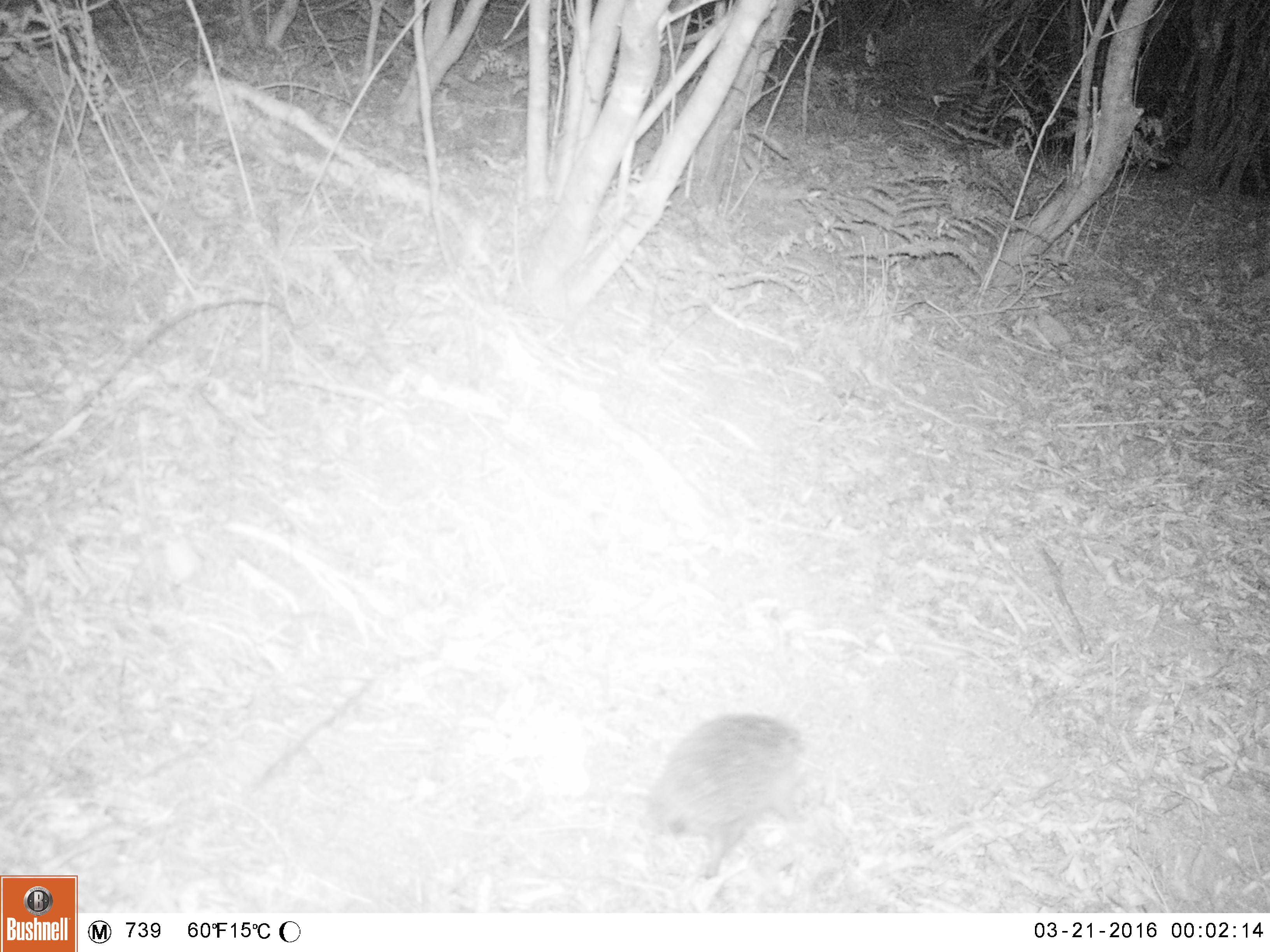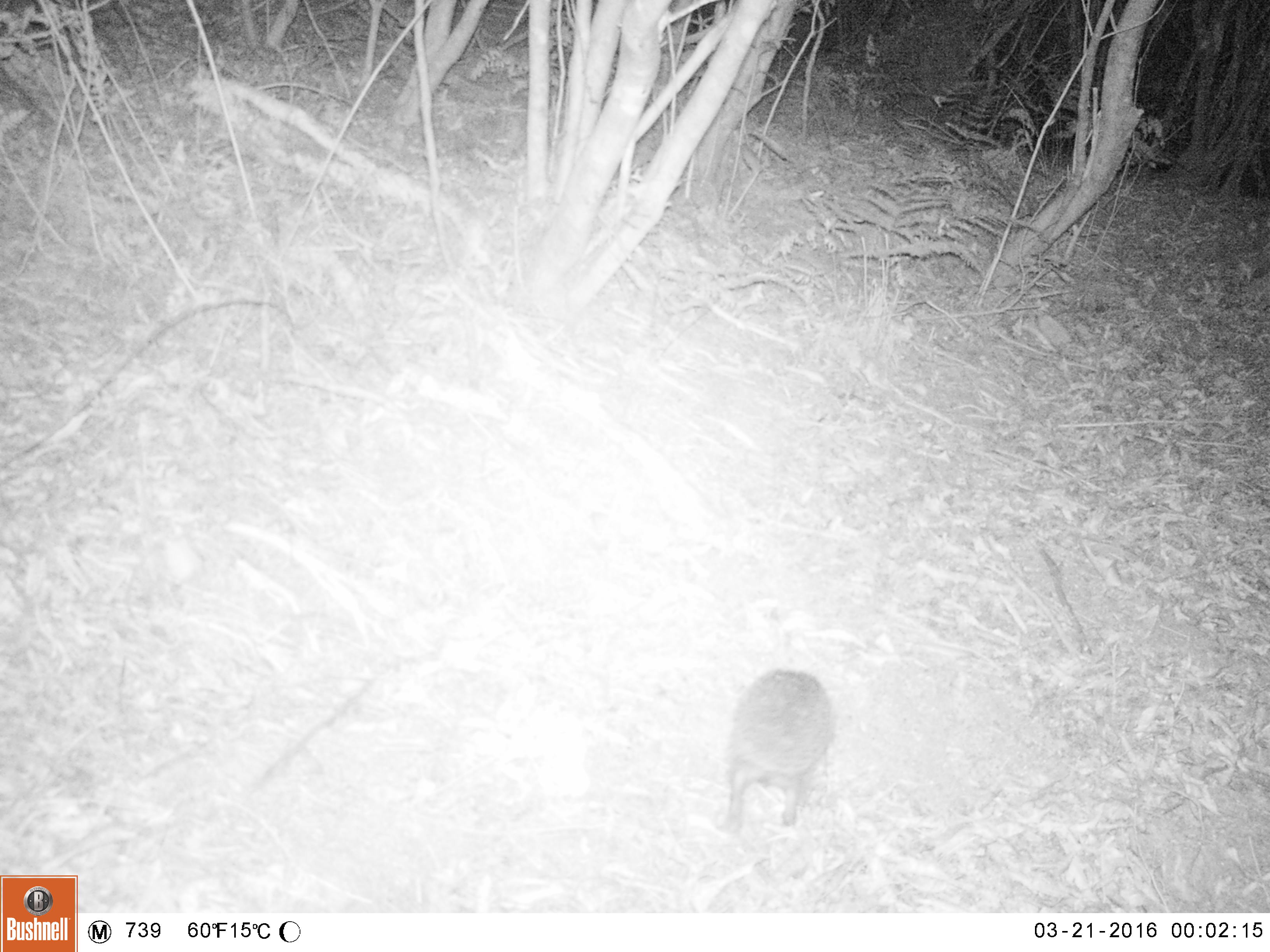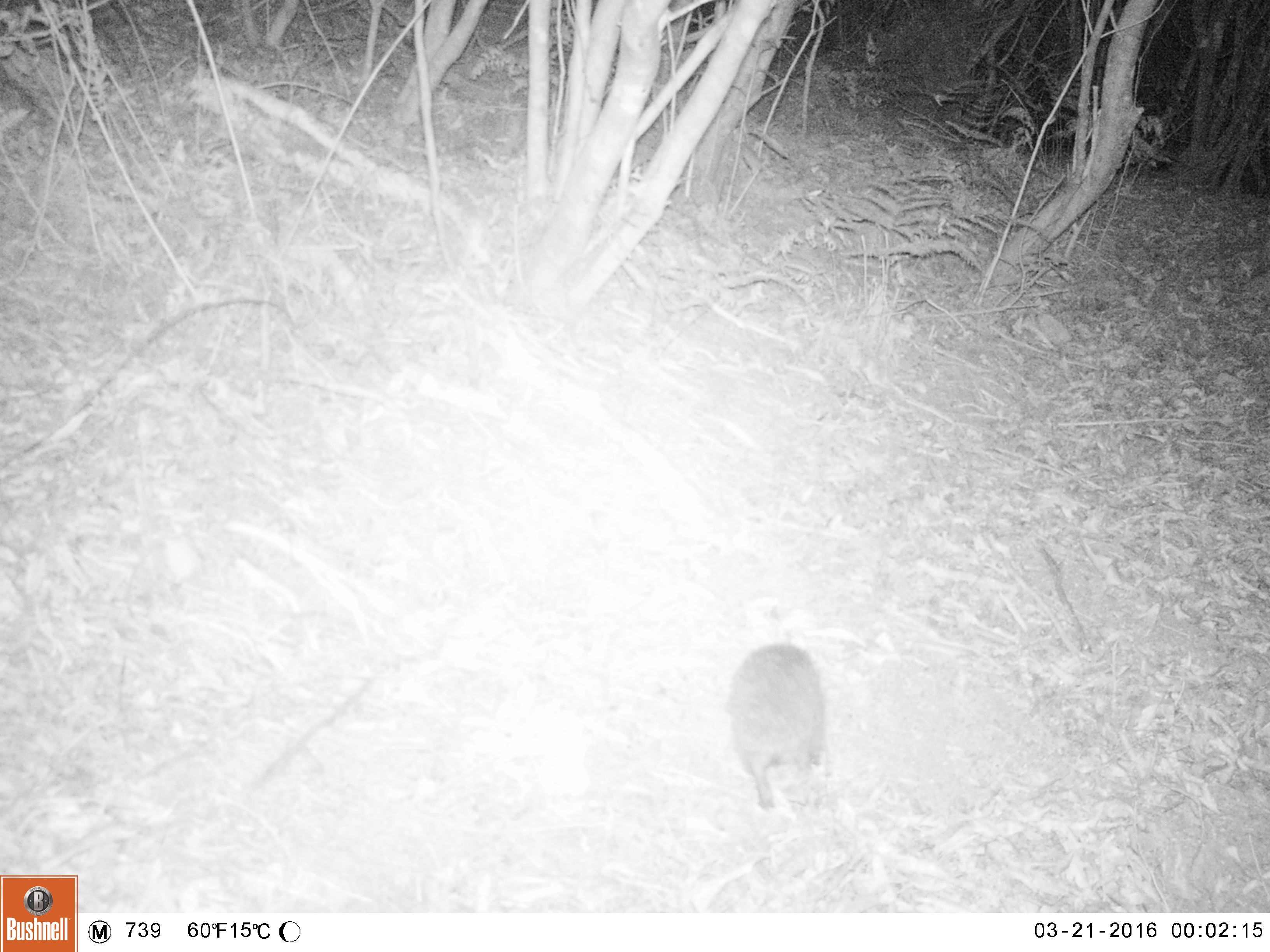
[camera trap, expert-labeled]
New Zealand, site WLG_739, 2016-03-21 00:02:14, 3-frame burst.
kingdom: Animalia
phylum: Chordata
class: Mammalia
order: Eulipotyphla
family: Erinaceidae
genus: Erinaceus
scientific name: Erinaceus europaeus europaeus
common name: european hedgehog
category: hedgehog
Hedgehog (european hedgehog) (Erinaceus europaeus europaeus).